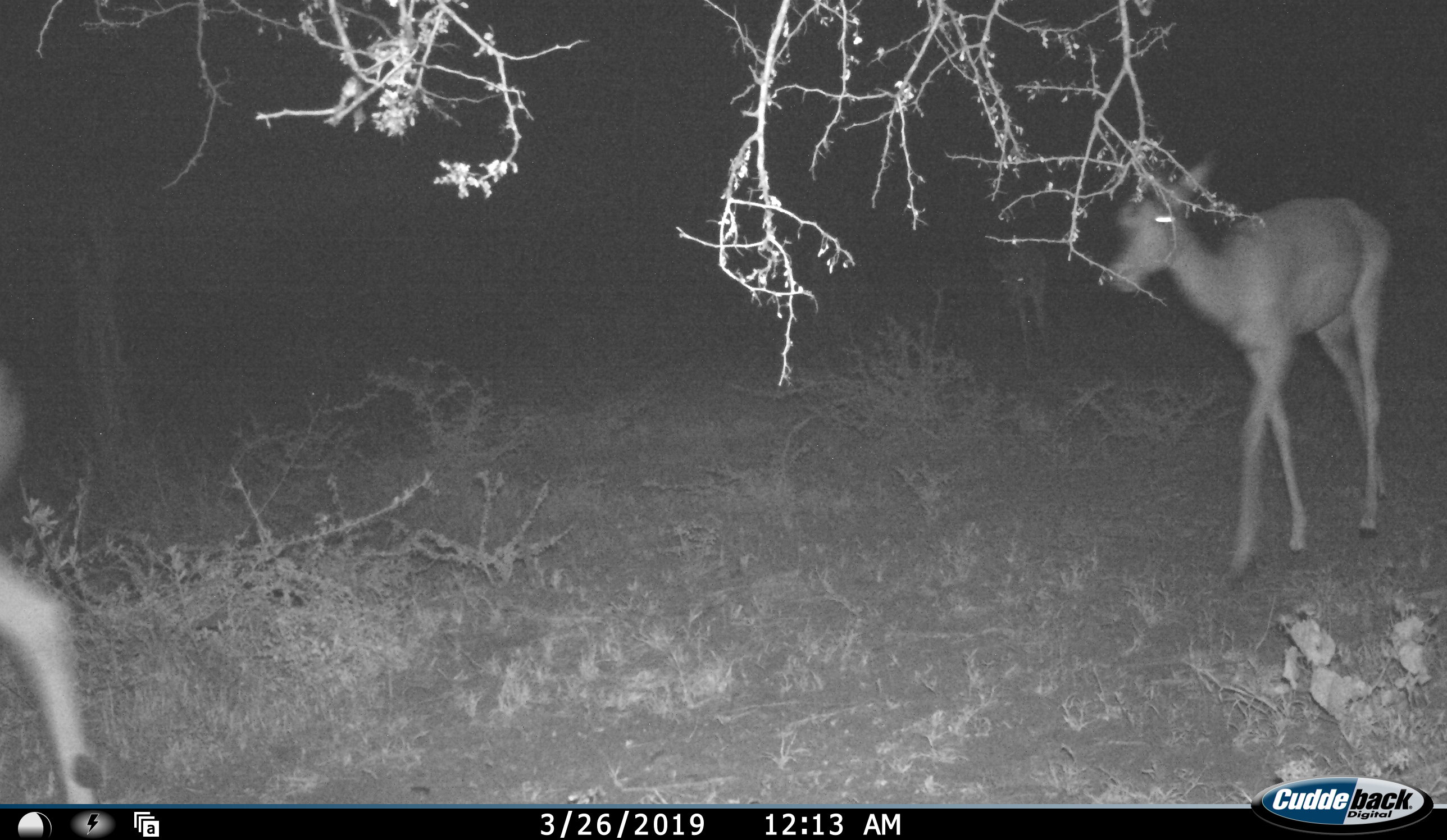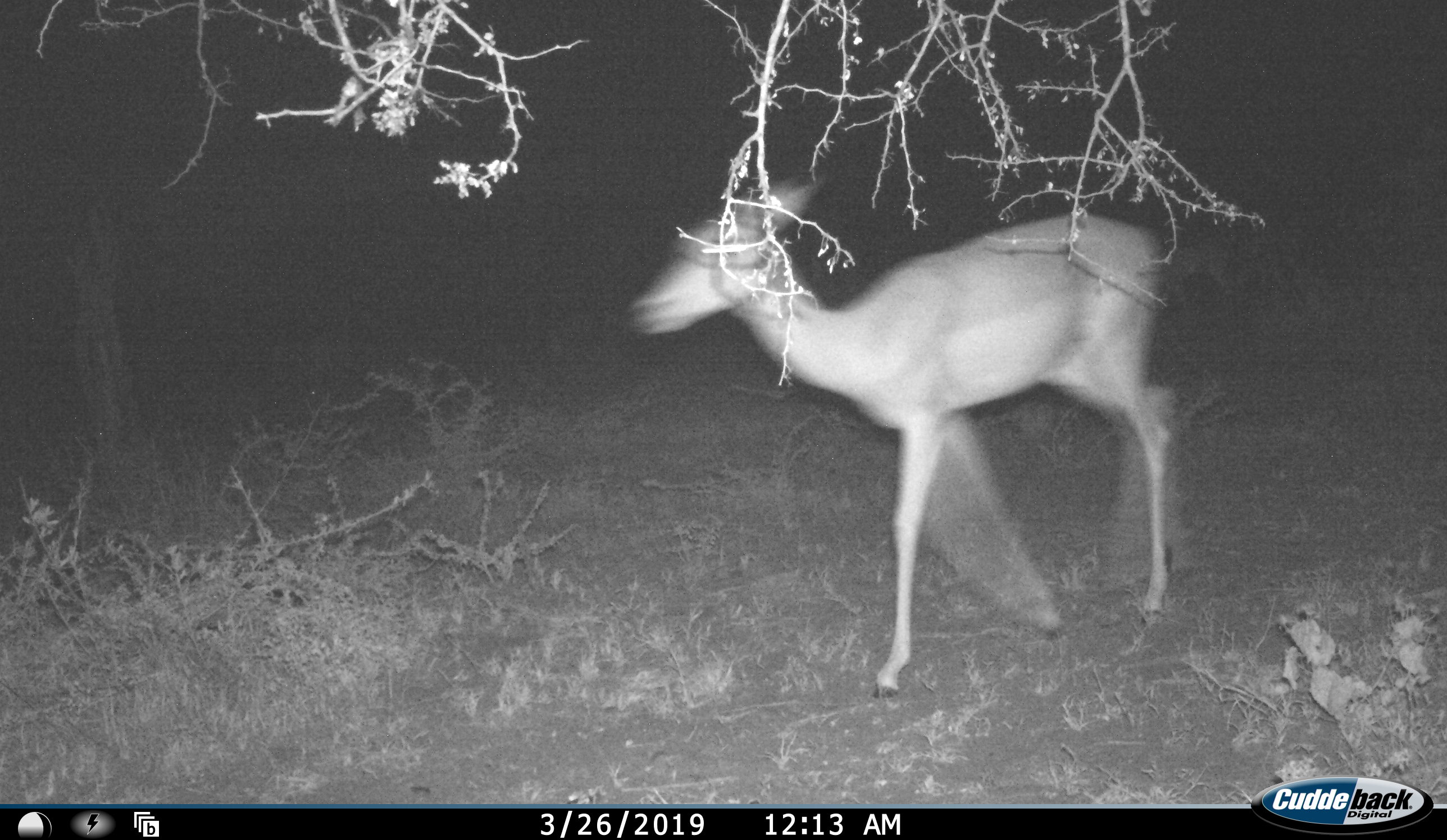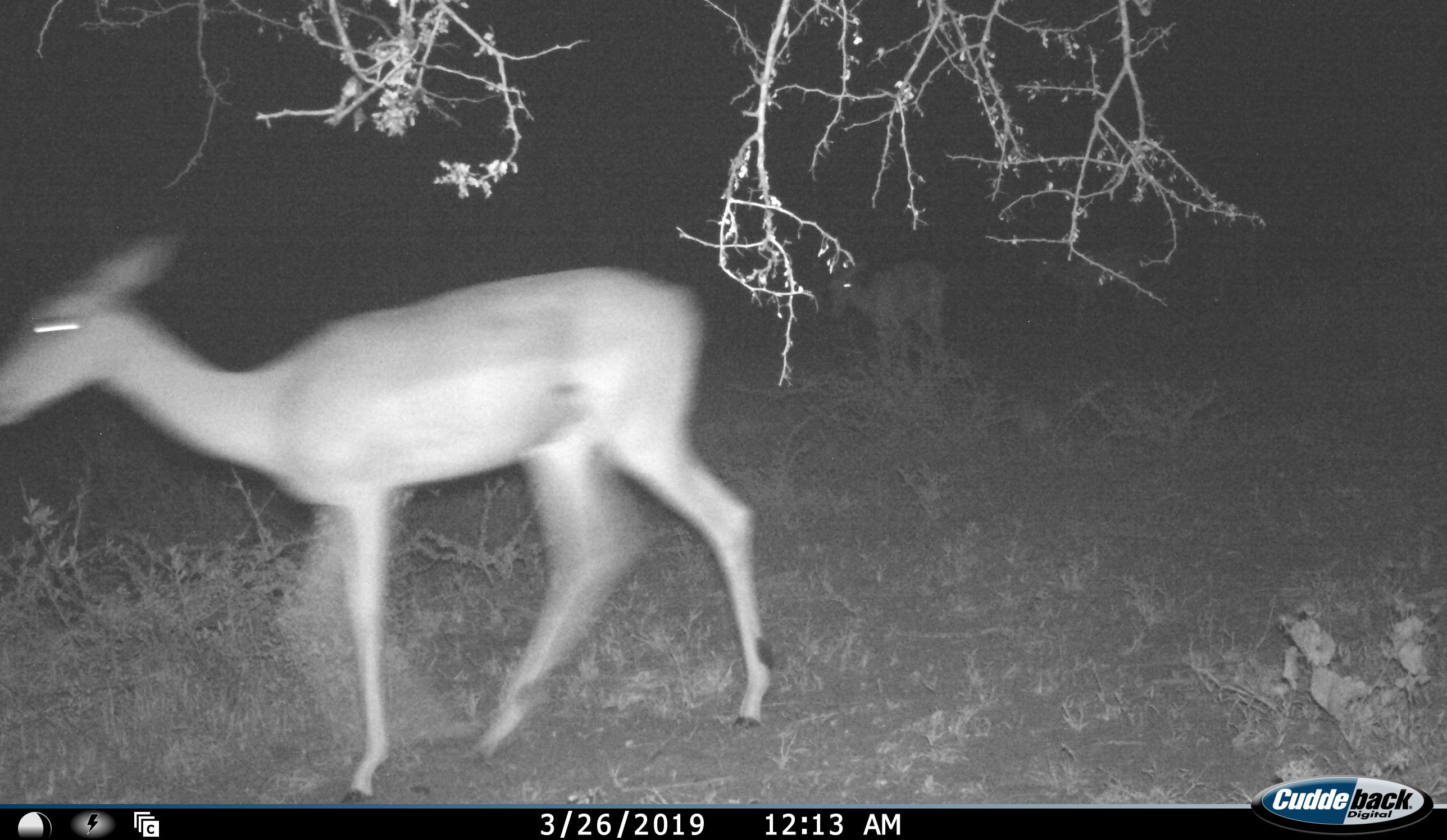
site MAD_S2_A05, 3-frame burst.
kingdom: Animalia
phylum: Chordata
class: Mammalia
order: Artiodactyla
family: Bovidae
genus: Aepyceros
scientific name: Aepyceros melampus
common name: impala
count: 3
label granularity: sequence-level